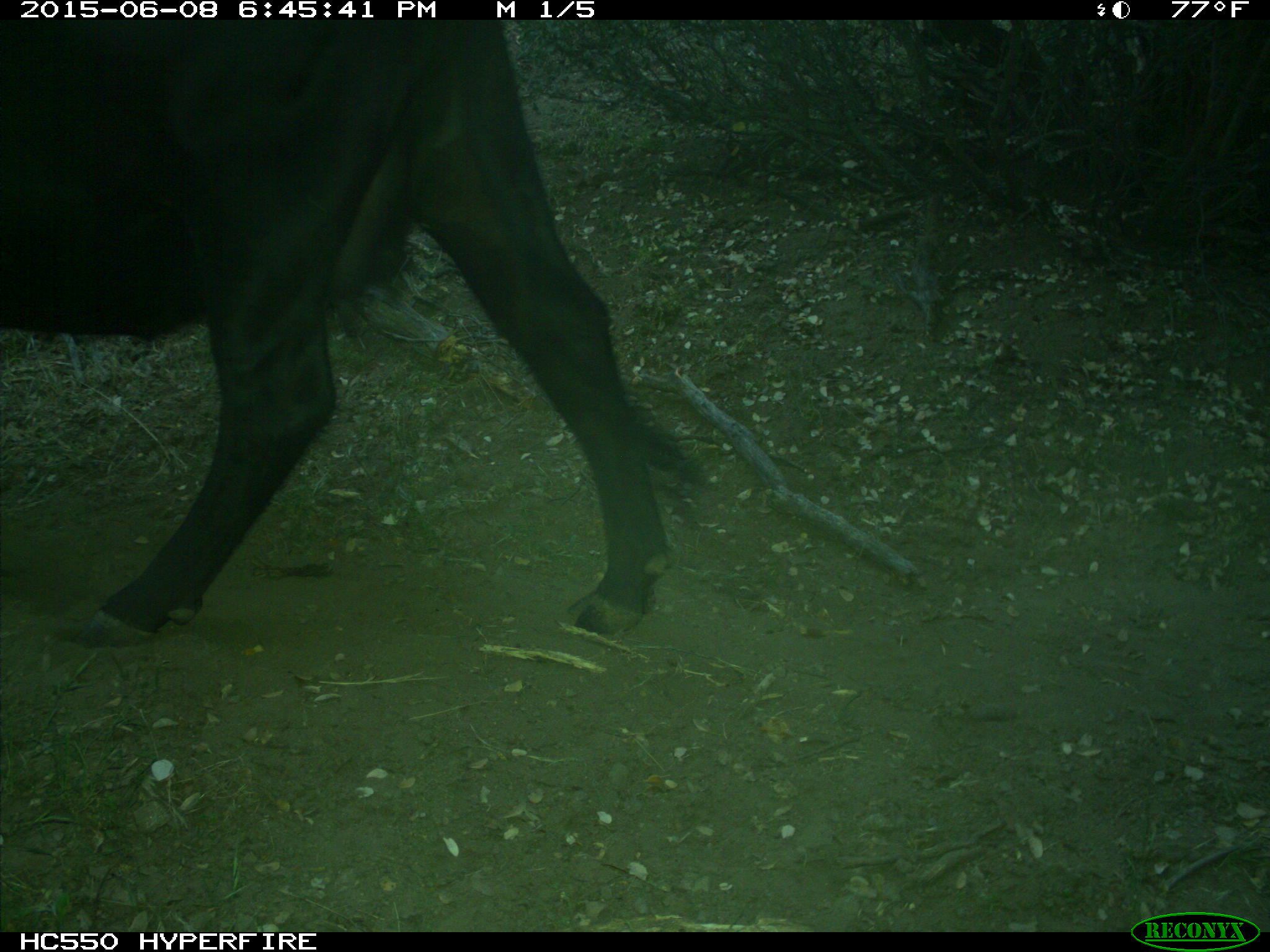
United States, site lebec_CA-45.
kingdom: Animalia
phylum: Chordata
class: Mammalia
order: Artiodactyla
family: Bovidae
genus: Bos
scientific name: Bos taurus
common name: domestic cow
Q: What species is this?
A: Bos taurus (domestic cow).